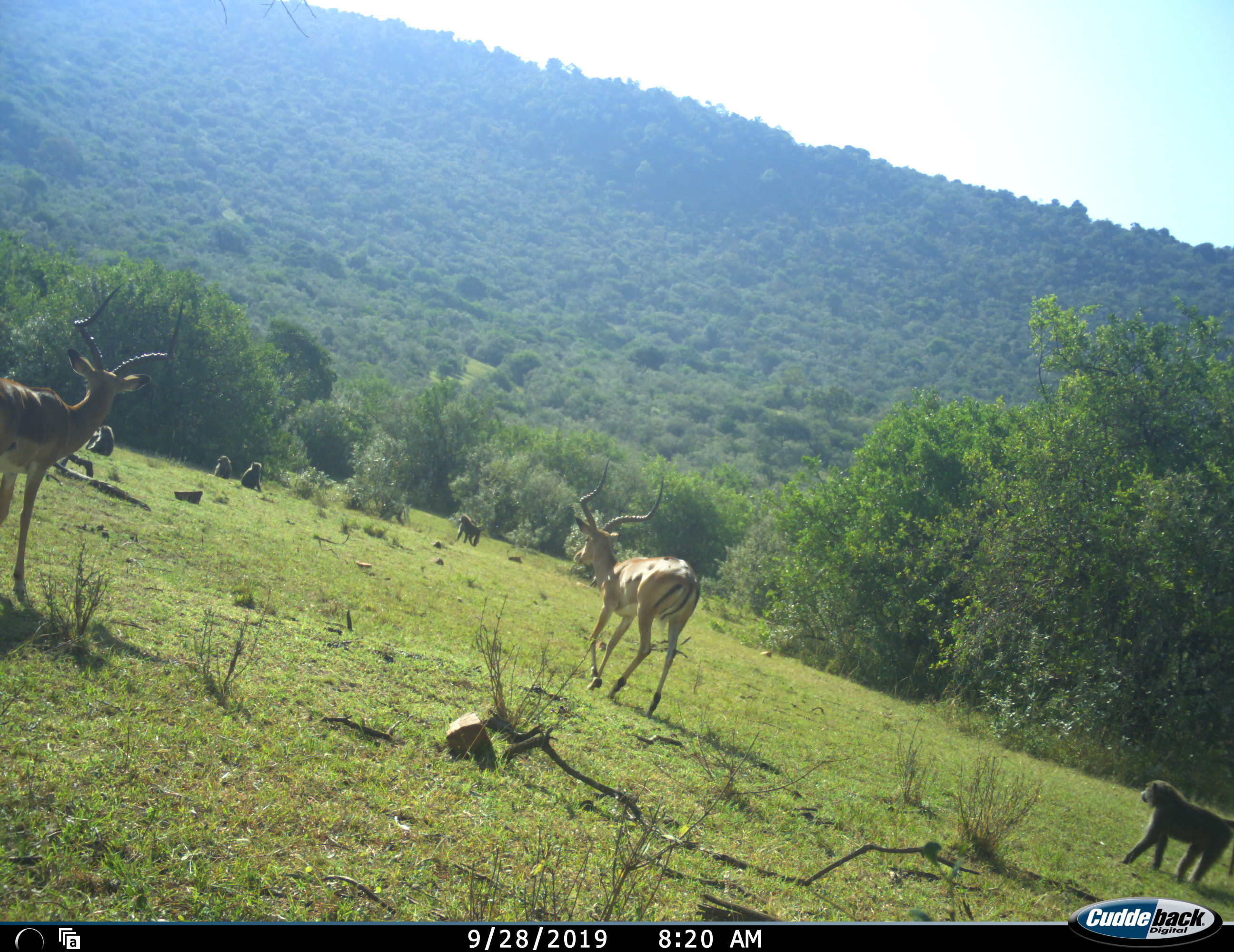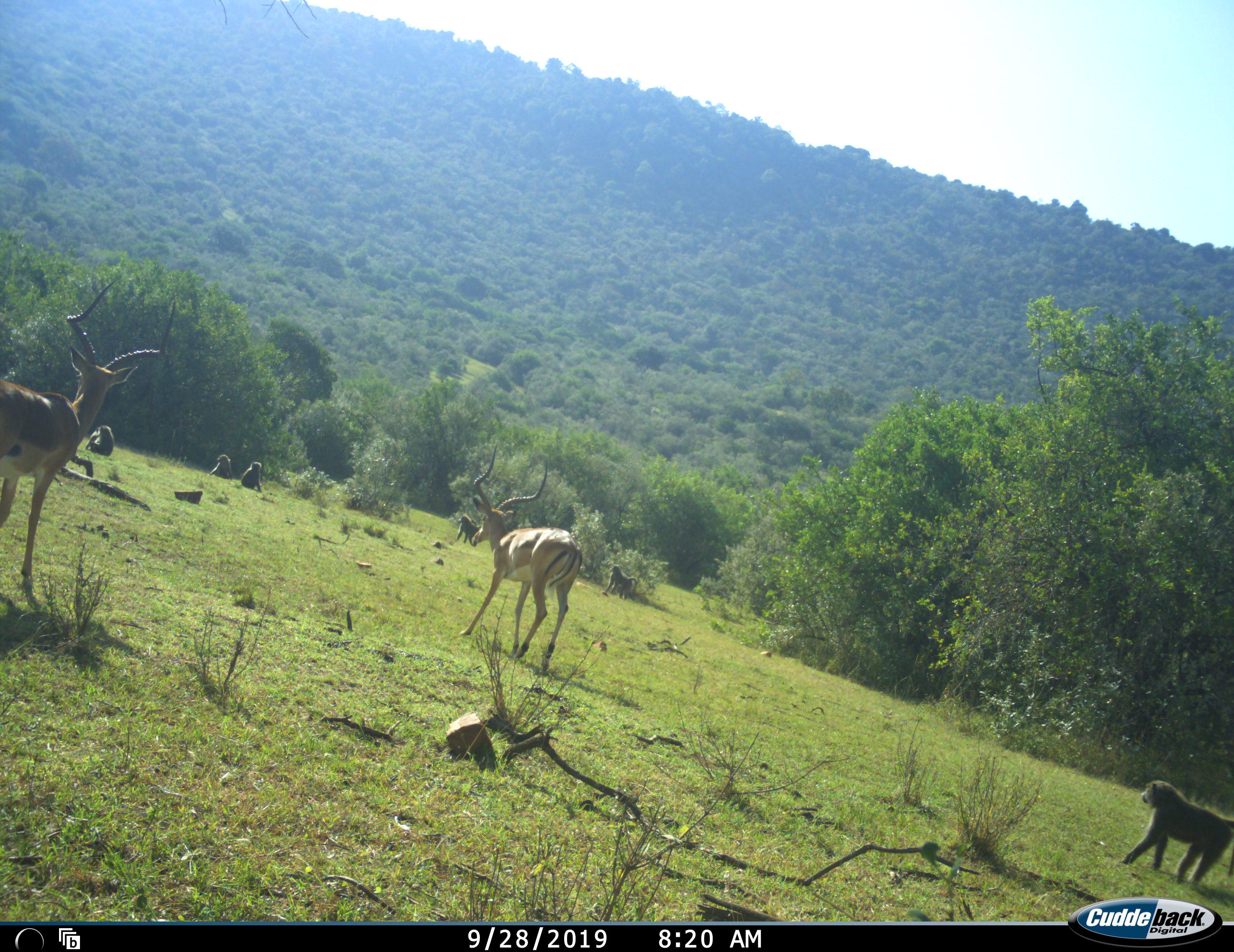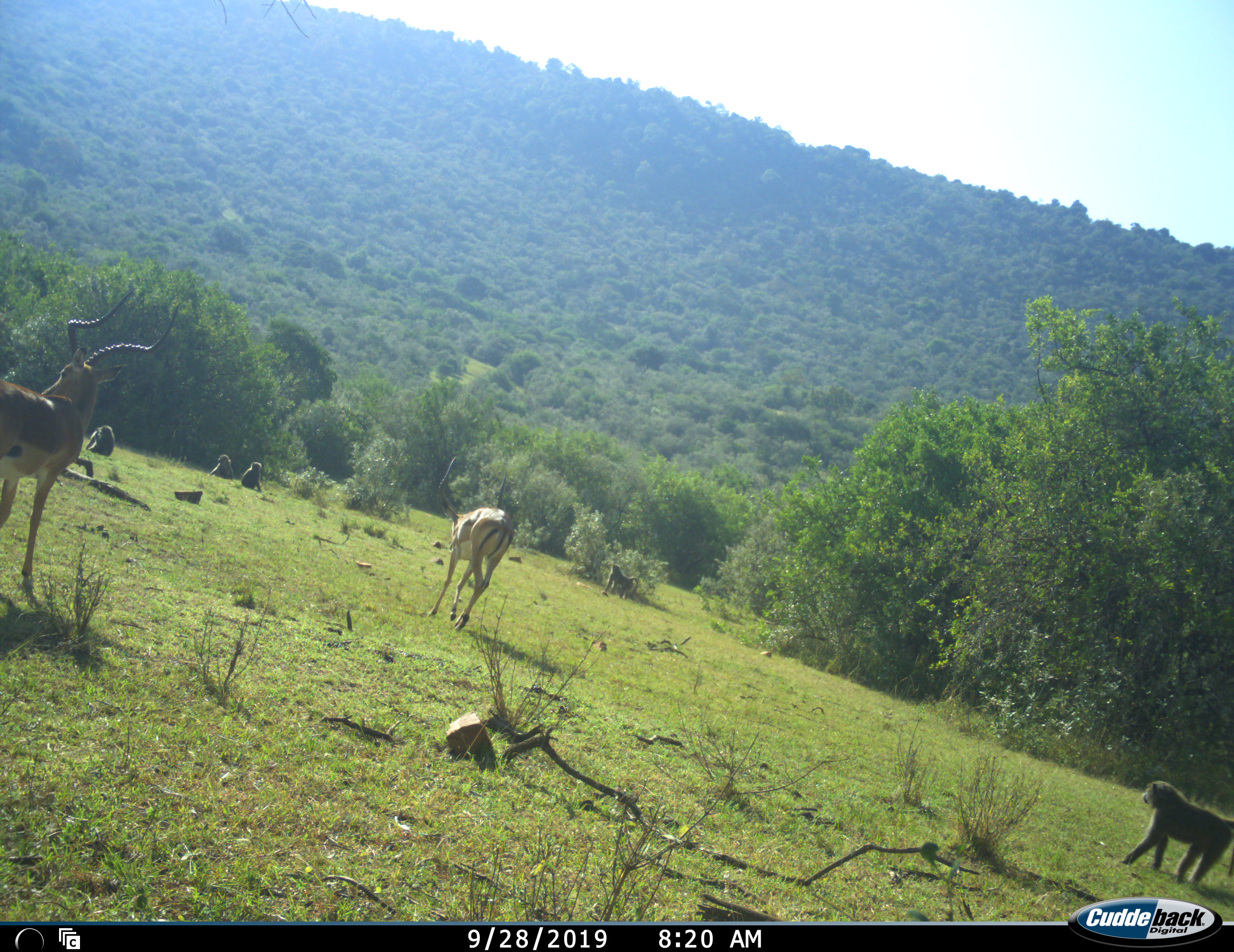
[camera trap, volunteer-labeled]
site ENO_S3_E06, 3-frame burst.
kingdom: Animalia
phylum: Chordata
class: Mammalia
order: Primates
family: Cercopithecidae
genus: Papio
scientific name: Papio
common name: baboon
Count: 6.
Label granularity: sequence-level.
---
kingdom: Animalia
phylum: Chordata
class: Mammalia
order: Artiodactyla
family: Bovidae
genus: Aepyceros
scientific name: Aepyceros melampus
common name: impala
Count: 2.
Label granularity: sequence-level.